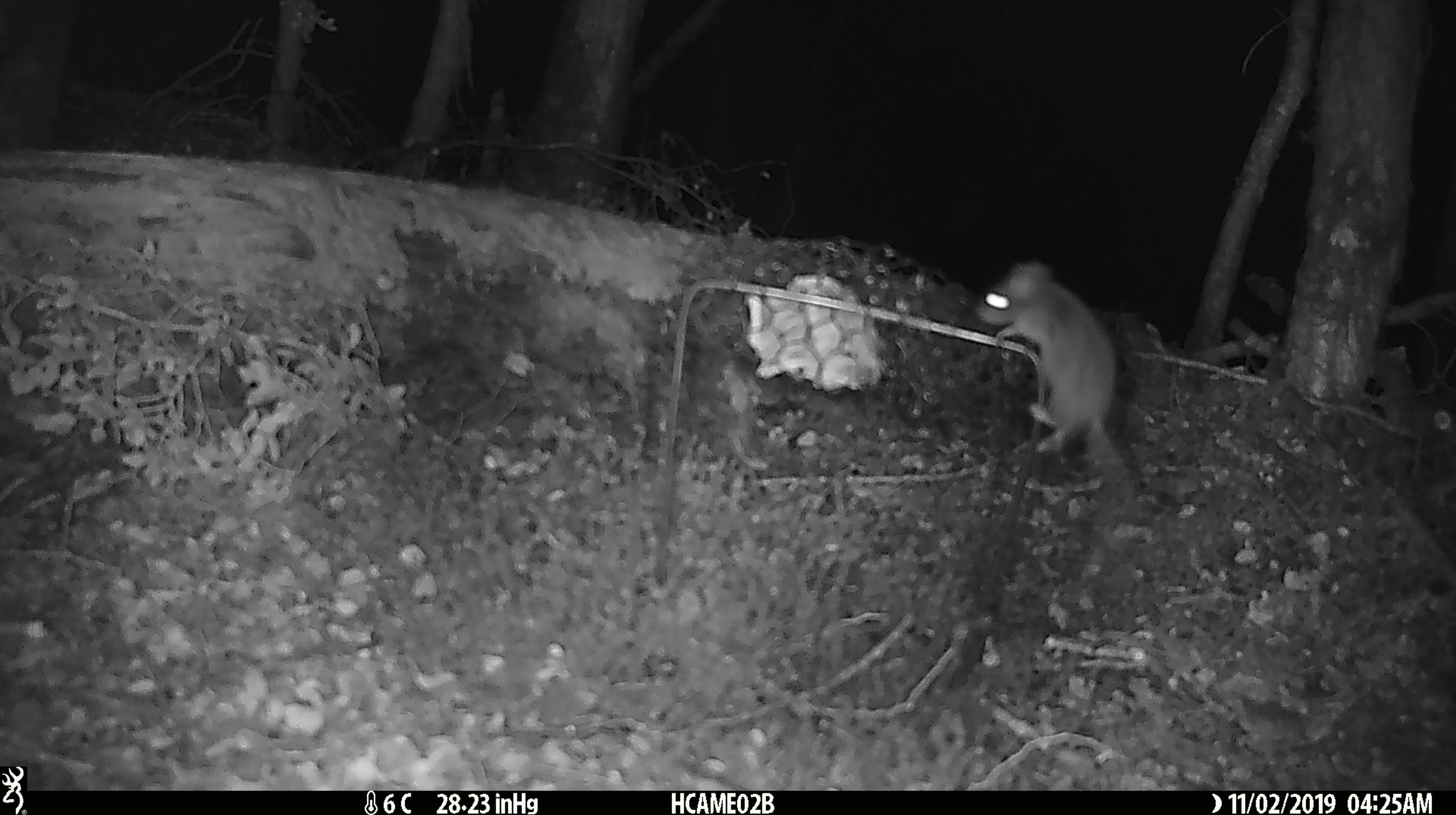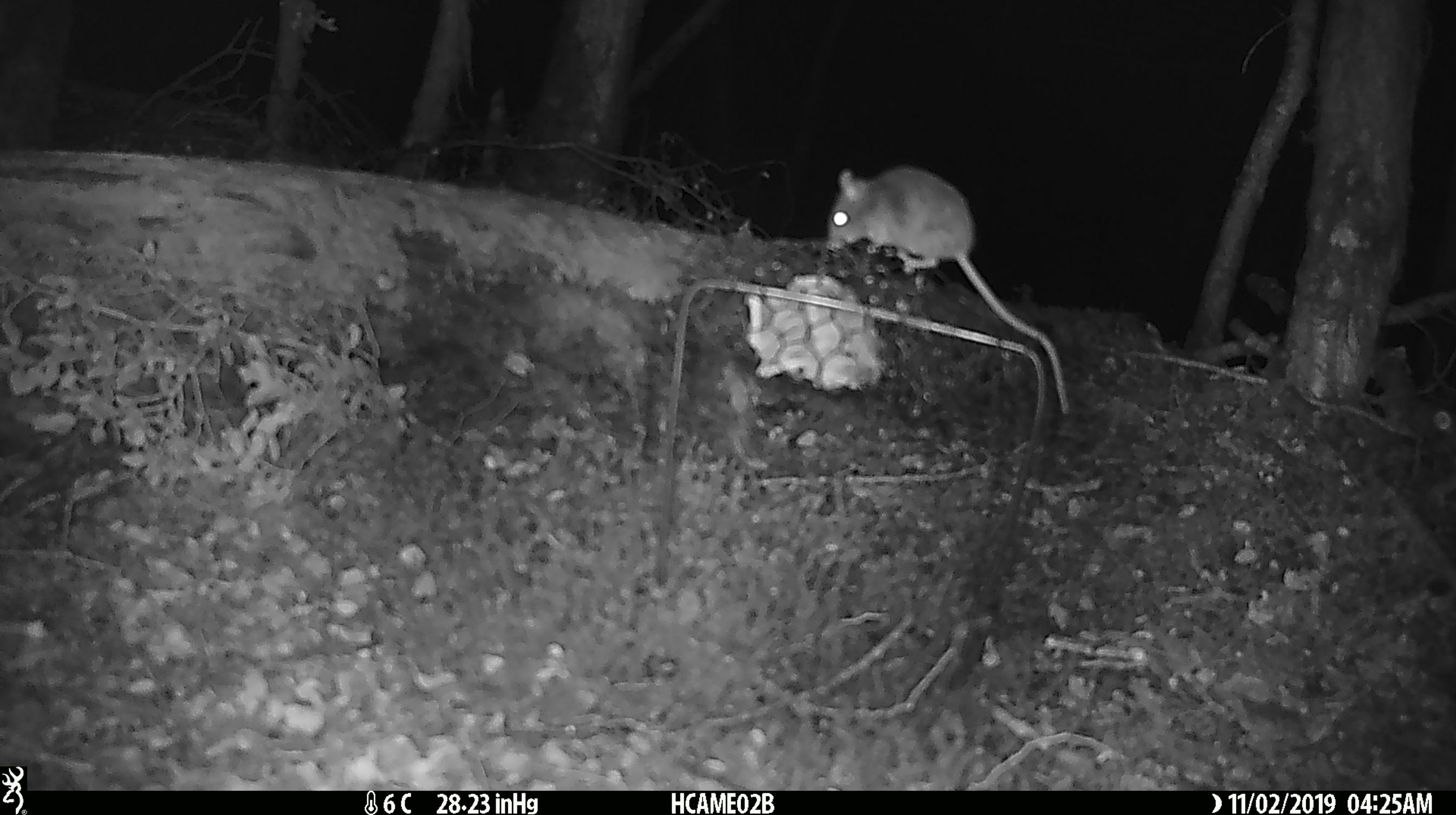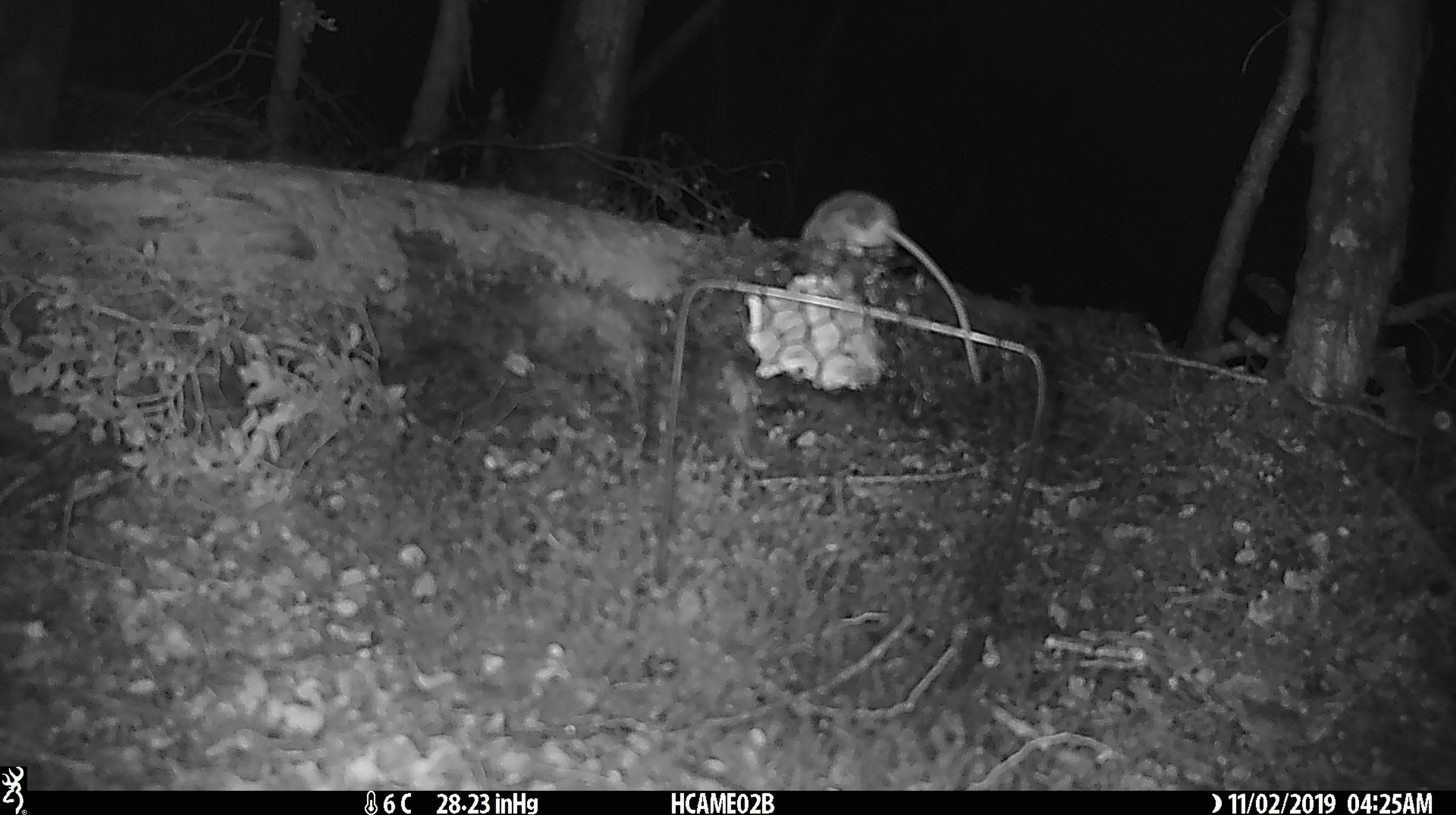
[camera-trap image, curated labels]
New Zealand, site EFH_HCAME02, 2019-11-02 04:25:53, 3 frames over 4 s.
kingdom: Animalia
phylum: Chordata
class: Mammalia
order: Rodentia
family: Muridae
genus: Mus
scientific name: Mus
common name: mouse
Mouse (Mus).